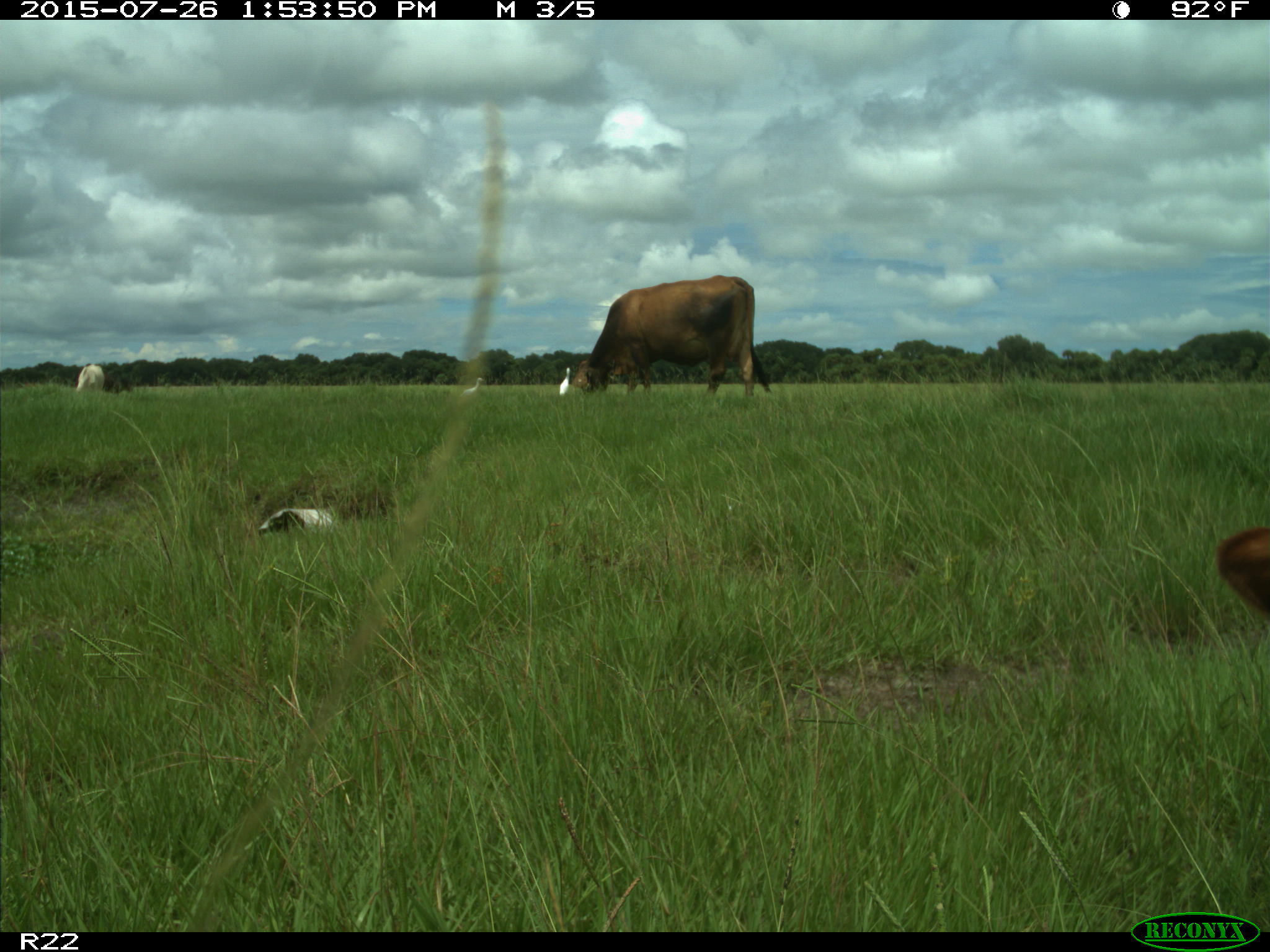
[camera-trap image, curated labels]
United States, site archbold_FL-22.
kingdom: Animalia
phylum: Chordata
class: Mammalia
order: Artiodactyla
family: Bovidae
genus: Bos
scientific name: Bos taurus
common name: domestic cow